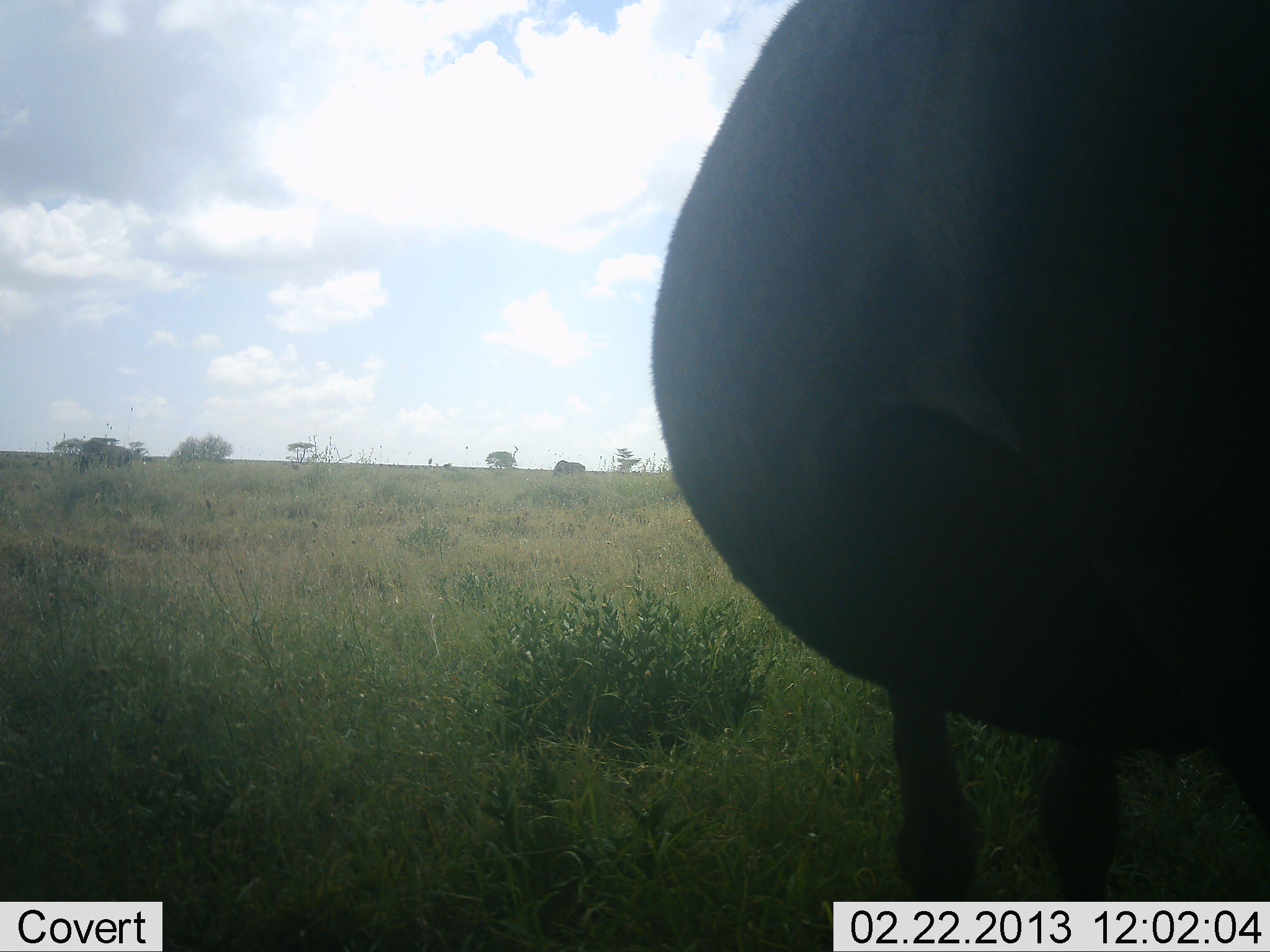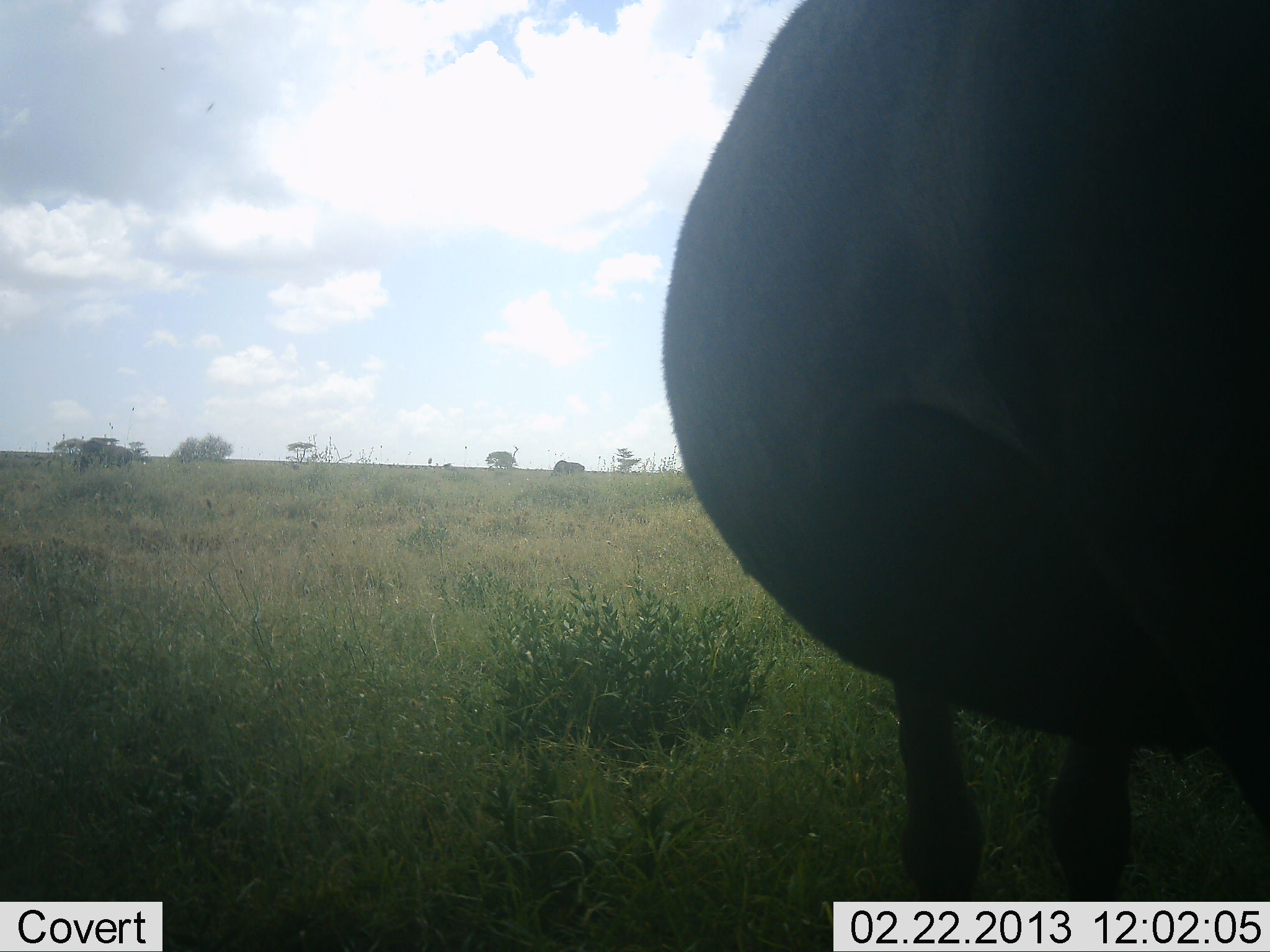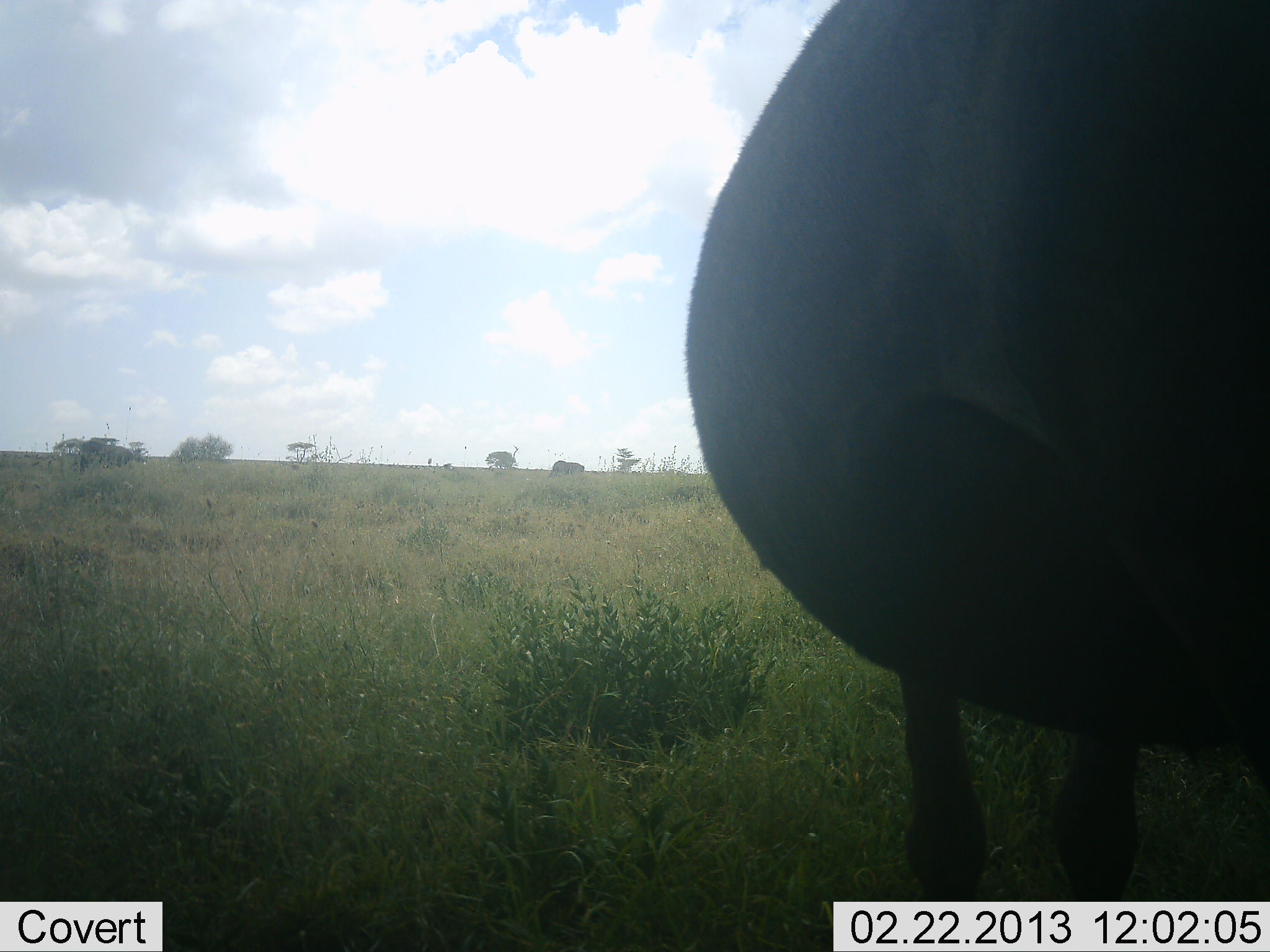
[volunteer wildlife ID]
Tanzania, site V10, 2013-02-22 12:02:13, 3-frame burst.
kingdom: Animalia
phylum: Chordata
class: Mammalia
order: Artiodactyla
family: Bovidae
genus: Connochaetes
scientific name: Connochaetes taurinus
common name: blue wildebeest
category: wildebeest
Wildebeest (blue wildebeest) (Connochaetes taurinus), count 1. Behavior (volunteer vote fractions): standing 85%, resting 0%, moving 0%, interacting 0%. Young present (vote fraction): 0%. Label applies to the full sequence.